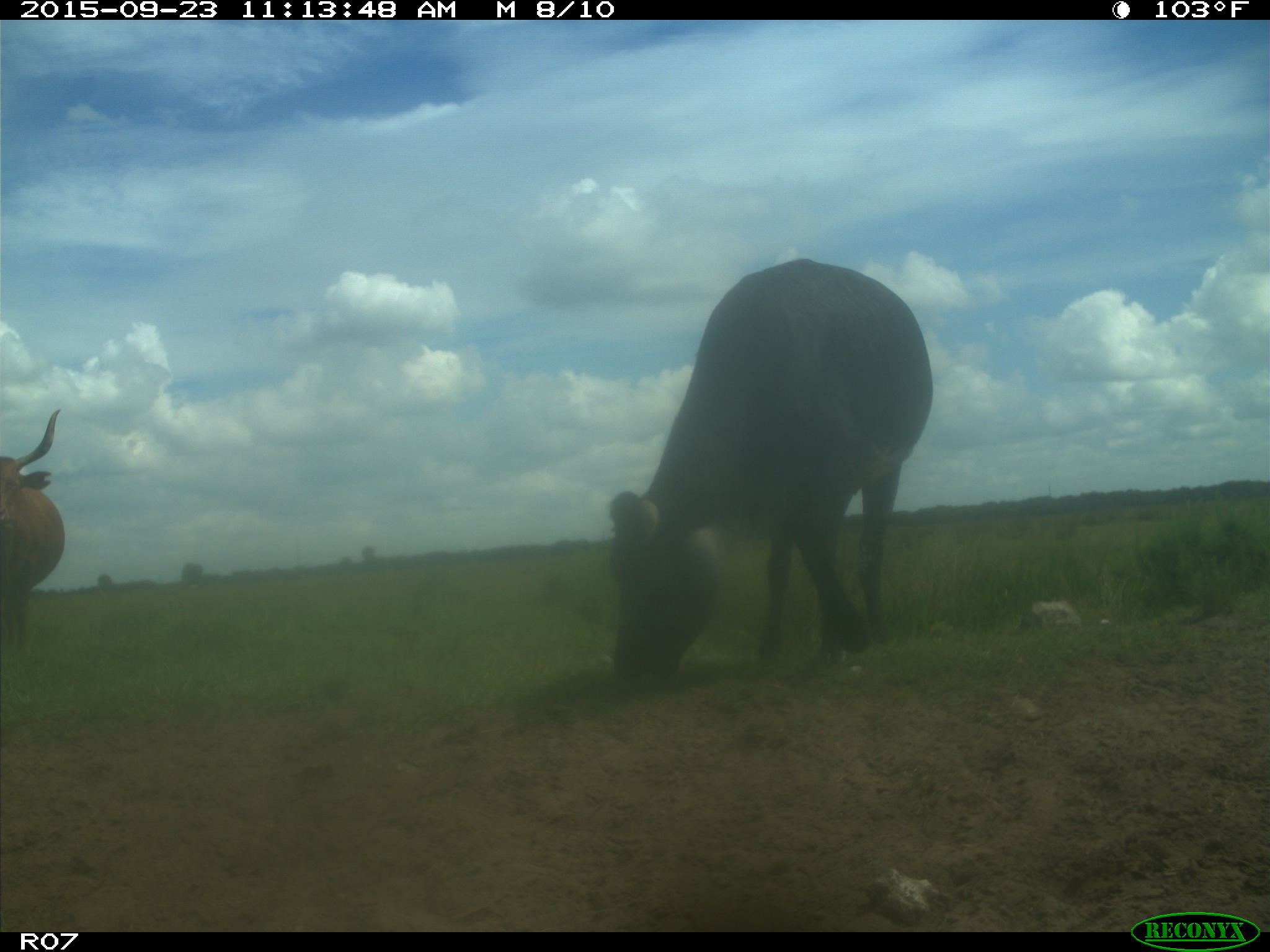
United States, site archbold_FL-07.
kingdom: Animalia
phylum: Chordata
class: Mammalia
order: Artiodactyla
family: Bovidae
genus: Bos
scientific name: Bos taurus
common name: domestic cow